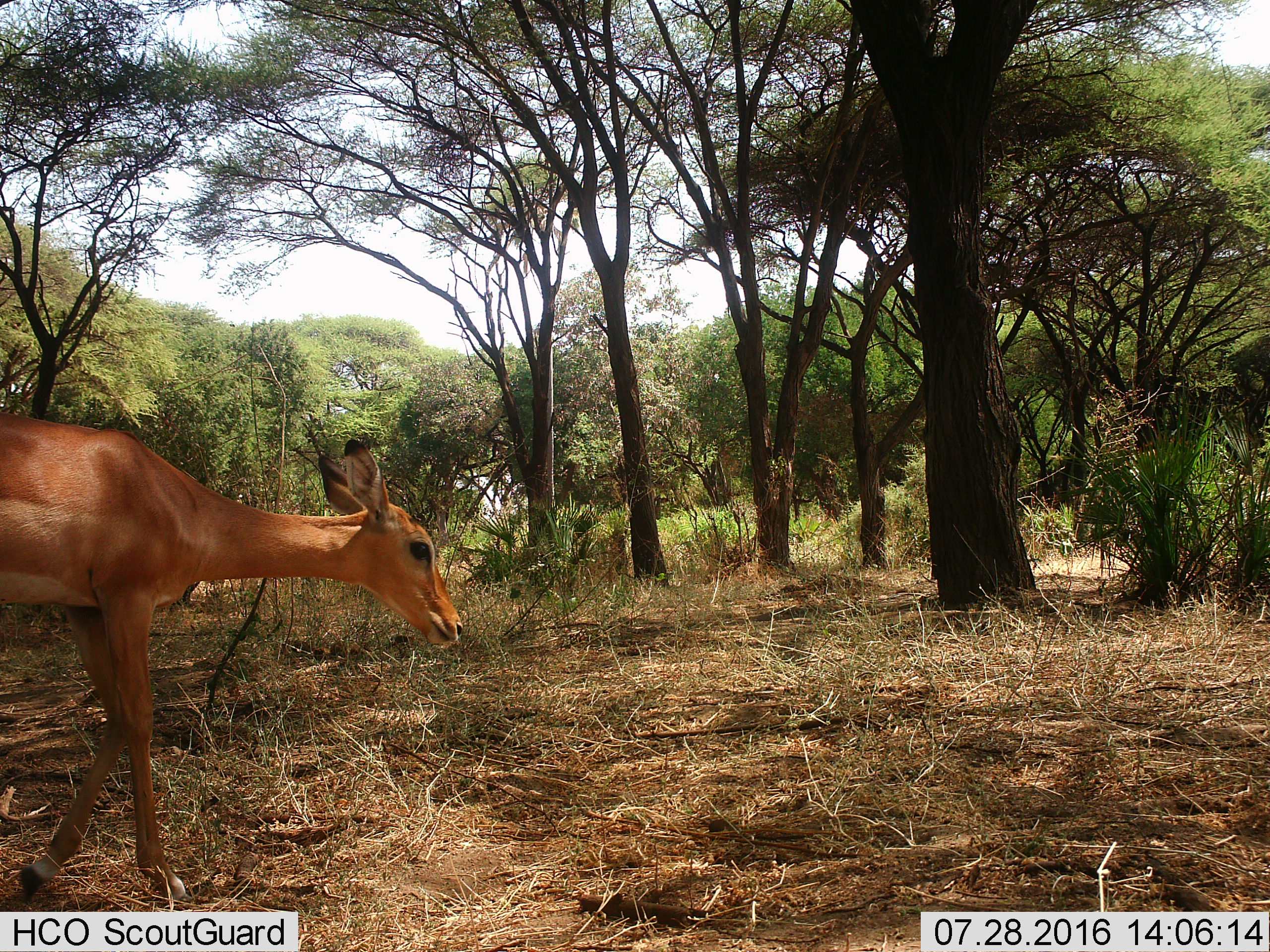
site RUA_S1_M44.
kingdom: Animalia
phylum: Chordata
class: Mammalia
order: Artiodactyla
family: Bovidae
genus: Aepyceros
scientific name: Aepyceros melampus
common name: impala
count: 1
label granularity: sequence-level